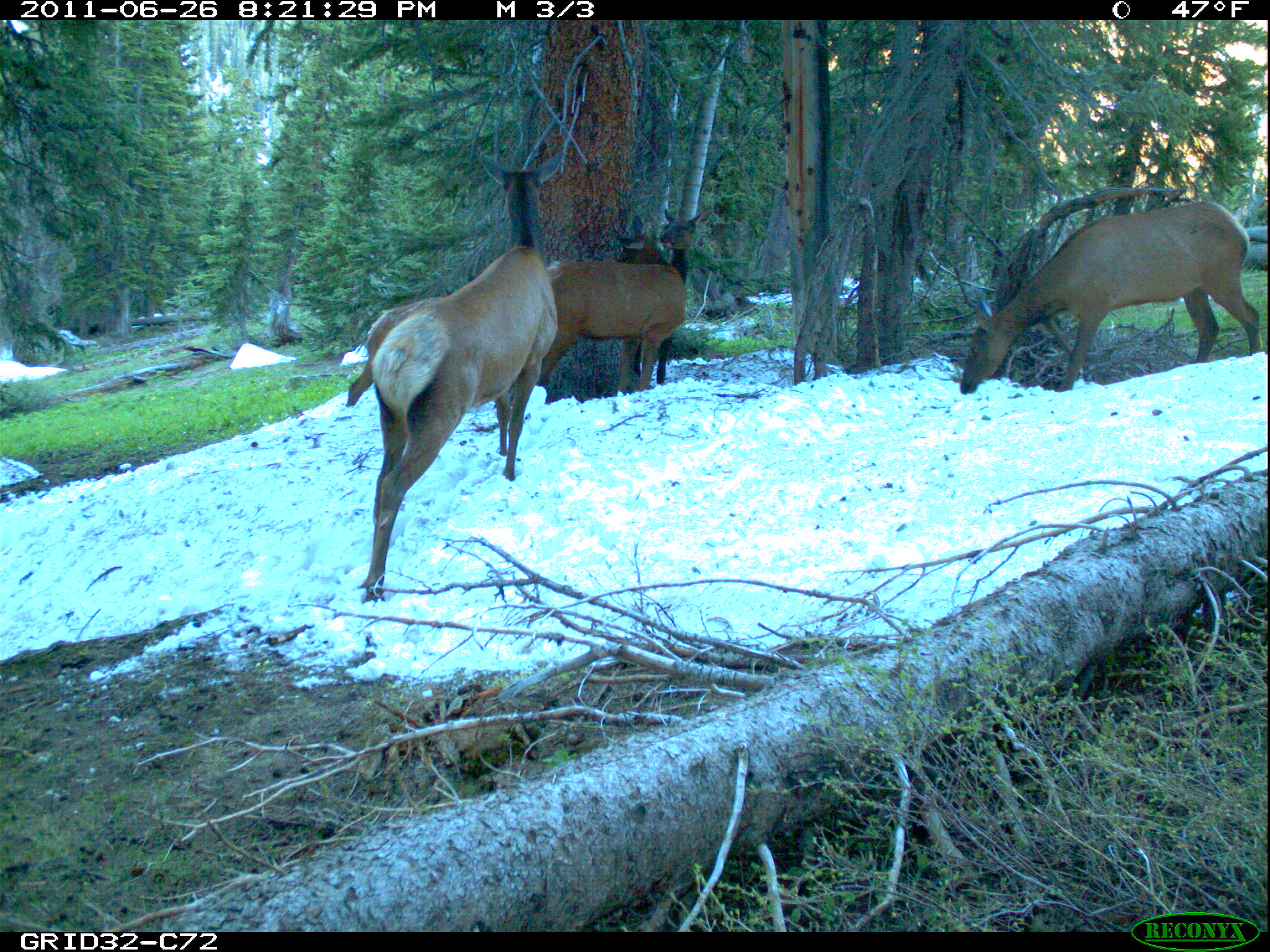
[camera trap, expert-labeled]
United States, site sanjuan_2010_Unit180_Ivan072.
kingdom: Animalia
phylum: Chordata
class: Mammalia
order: Artiodactyla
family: Cervidae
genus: Cervus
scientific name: Cervus elaphus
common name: red deer